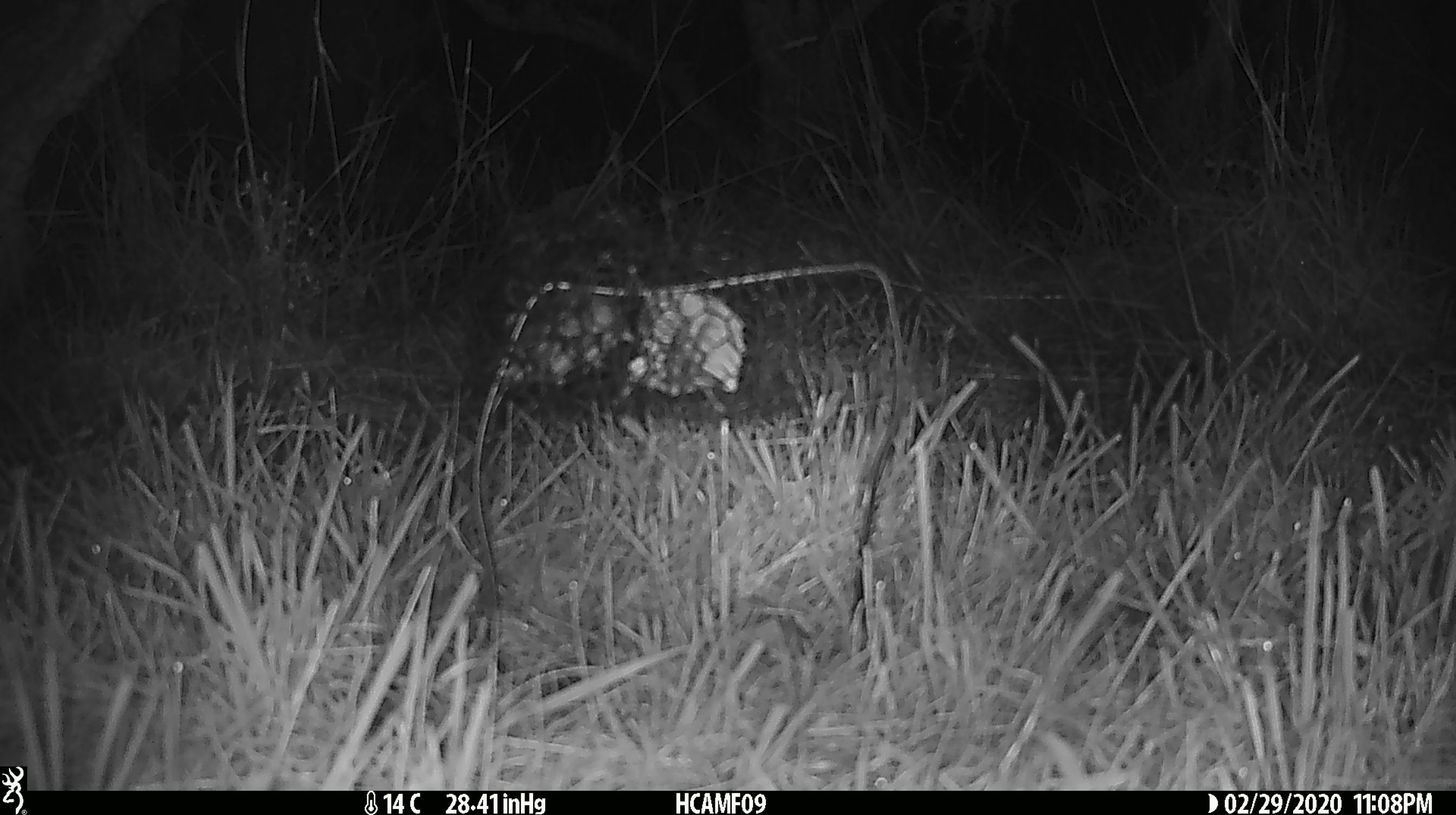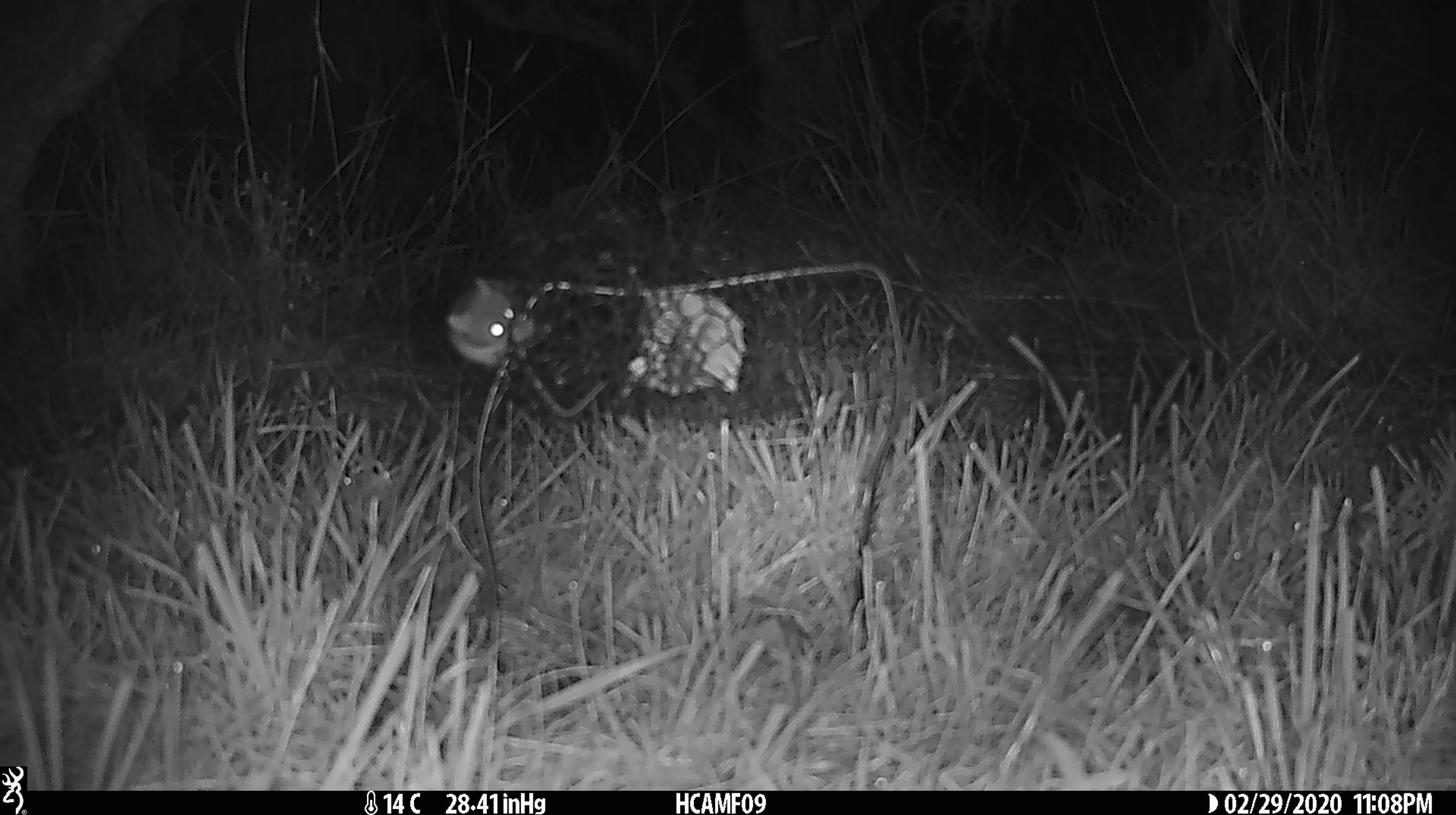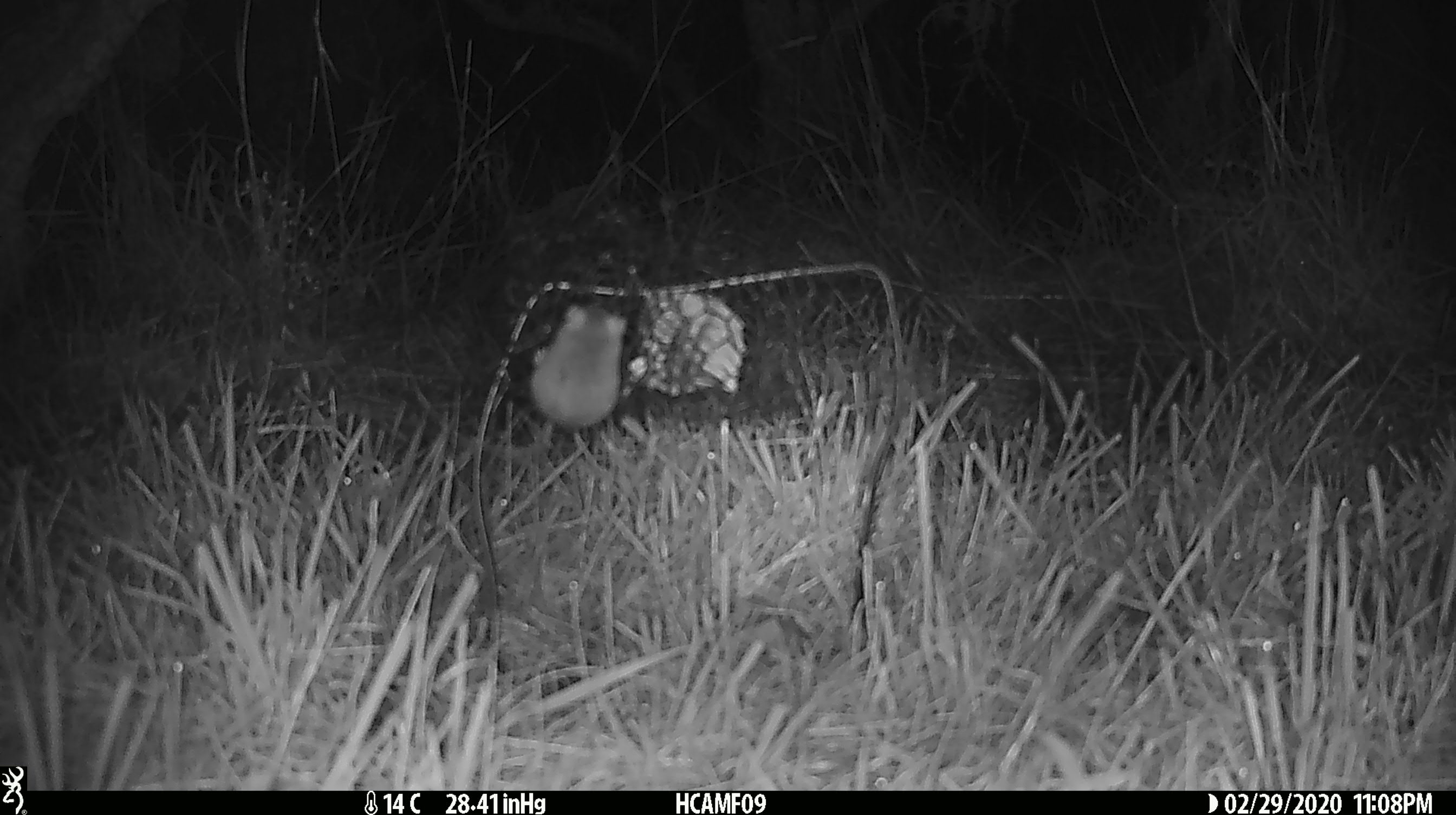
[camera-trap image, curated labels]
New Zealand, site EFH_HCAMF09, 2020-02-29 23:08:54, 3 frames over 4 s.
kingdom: Animalia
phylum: Chordata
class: Mammalia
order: Rodentia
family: Muridae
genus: Mus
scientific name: Mus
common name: mouse